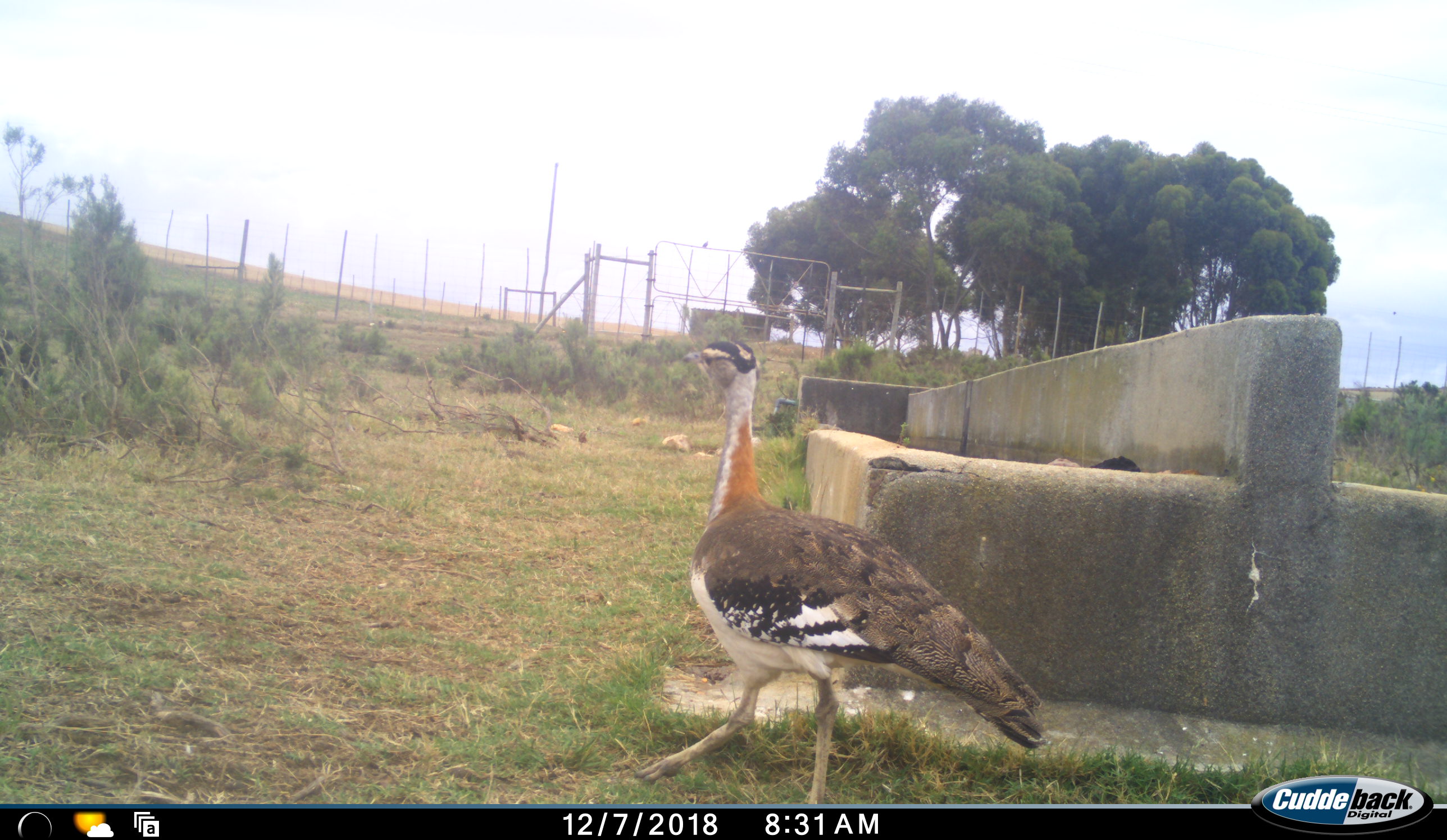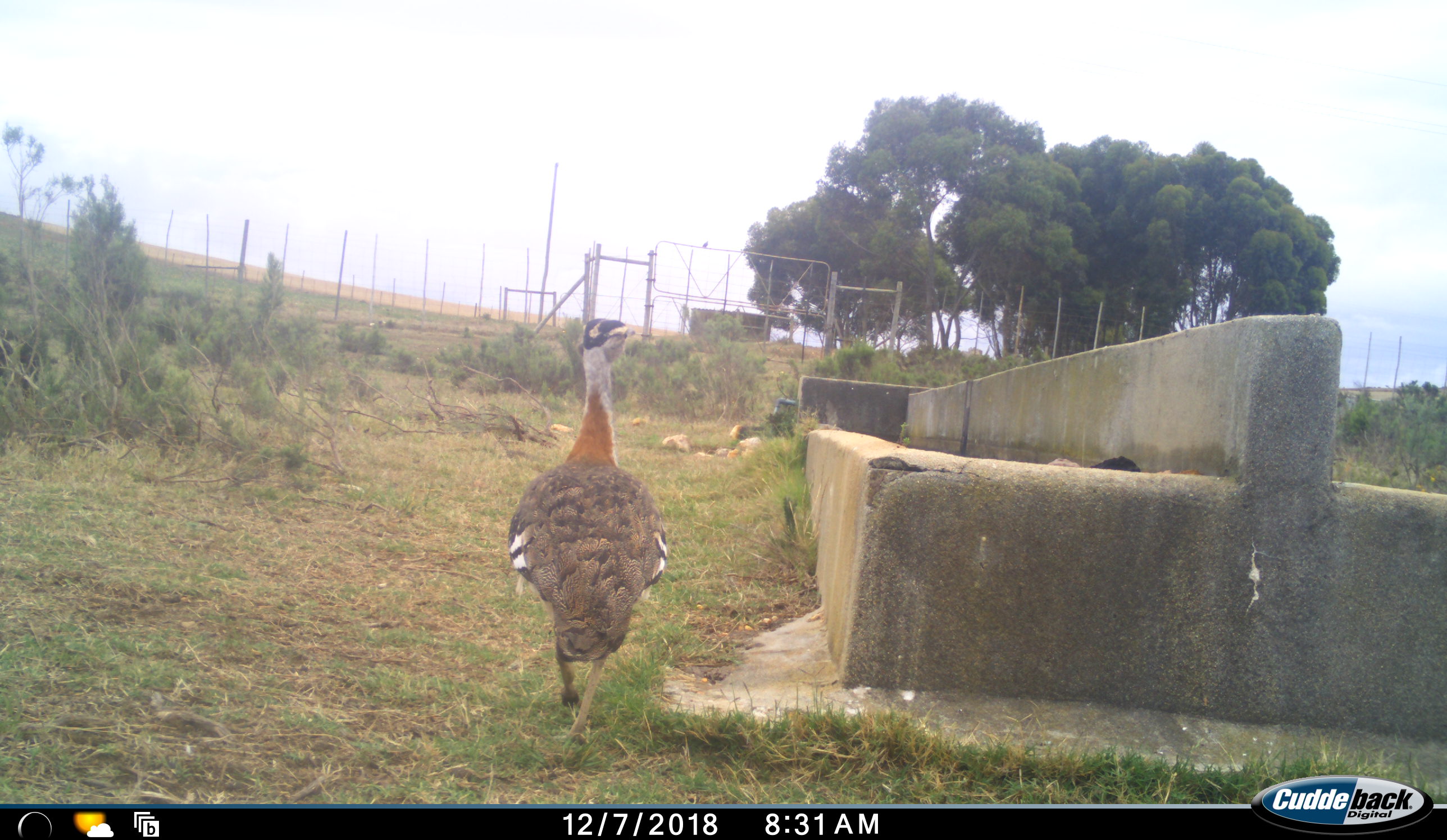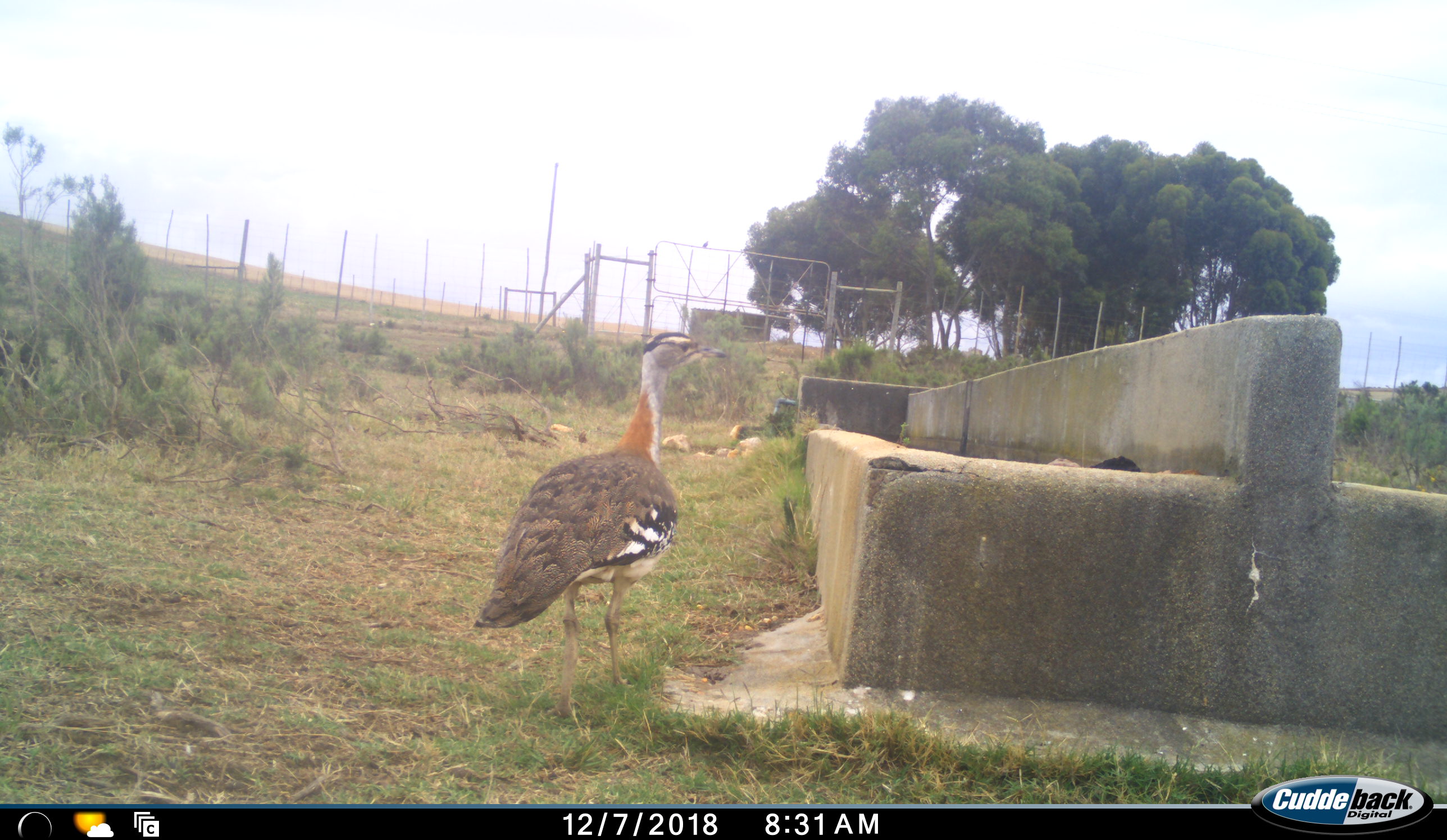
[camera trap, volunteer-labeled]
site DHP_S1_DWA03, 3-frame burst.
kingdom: Animalia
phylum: Chordata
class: Aves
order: Otidiformes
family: Otididae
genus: Neotis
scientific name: Neotis denhami denhami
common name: denham's bustard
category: bustarddenhams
Bustarddenhams (denham's bustard) (Neotis denhami denhami), count 1. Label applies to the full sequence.